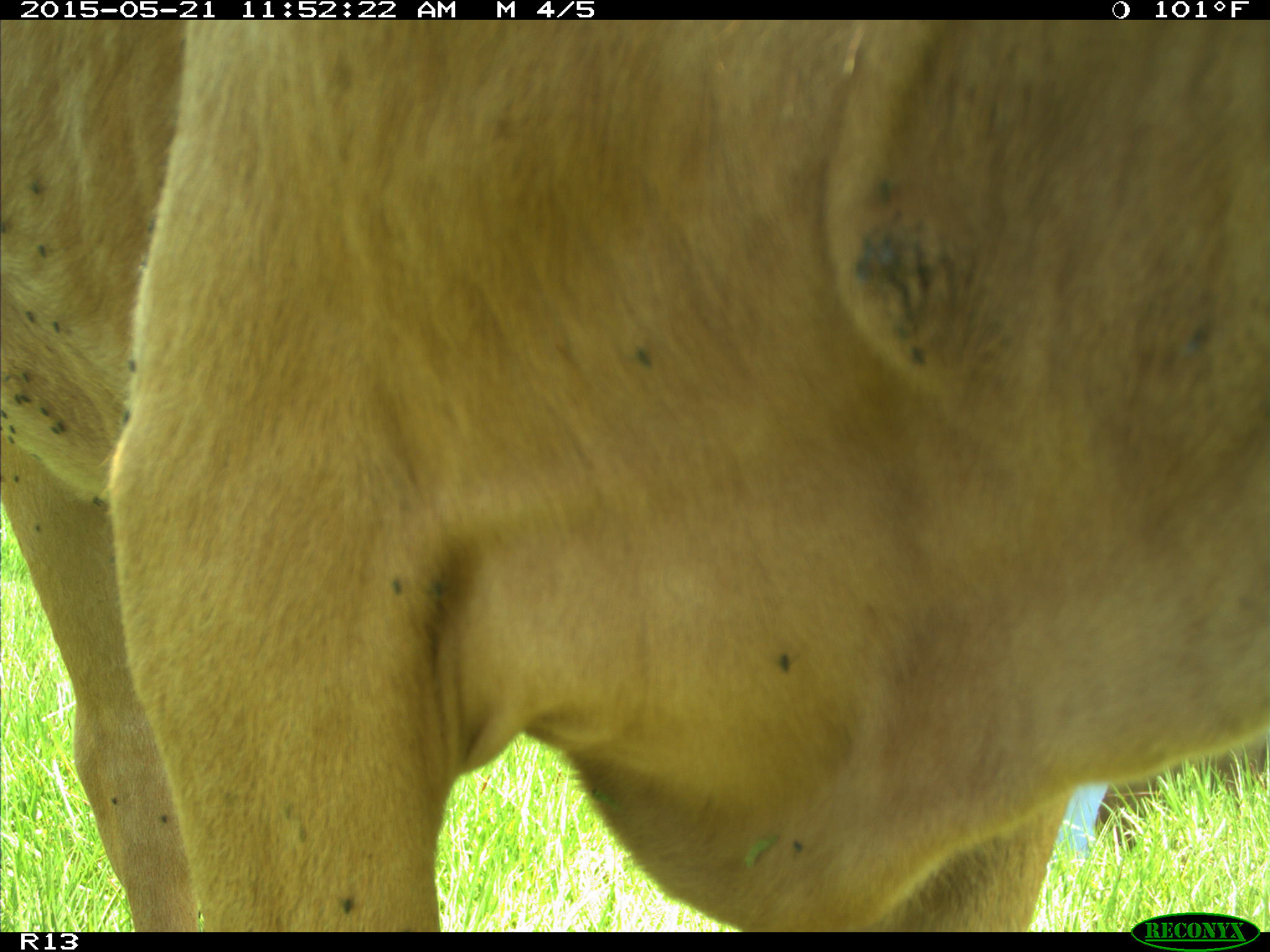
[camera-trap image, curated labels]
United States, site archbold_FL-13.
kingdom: Animalia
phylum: Chordata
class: Mammalia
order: Artiodactyla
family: Bovidae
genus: Bos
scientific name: Bos taurus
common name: domestic cow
Bos taurus (domestic cow).